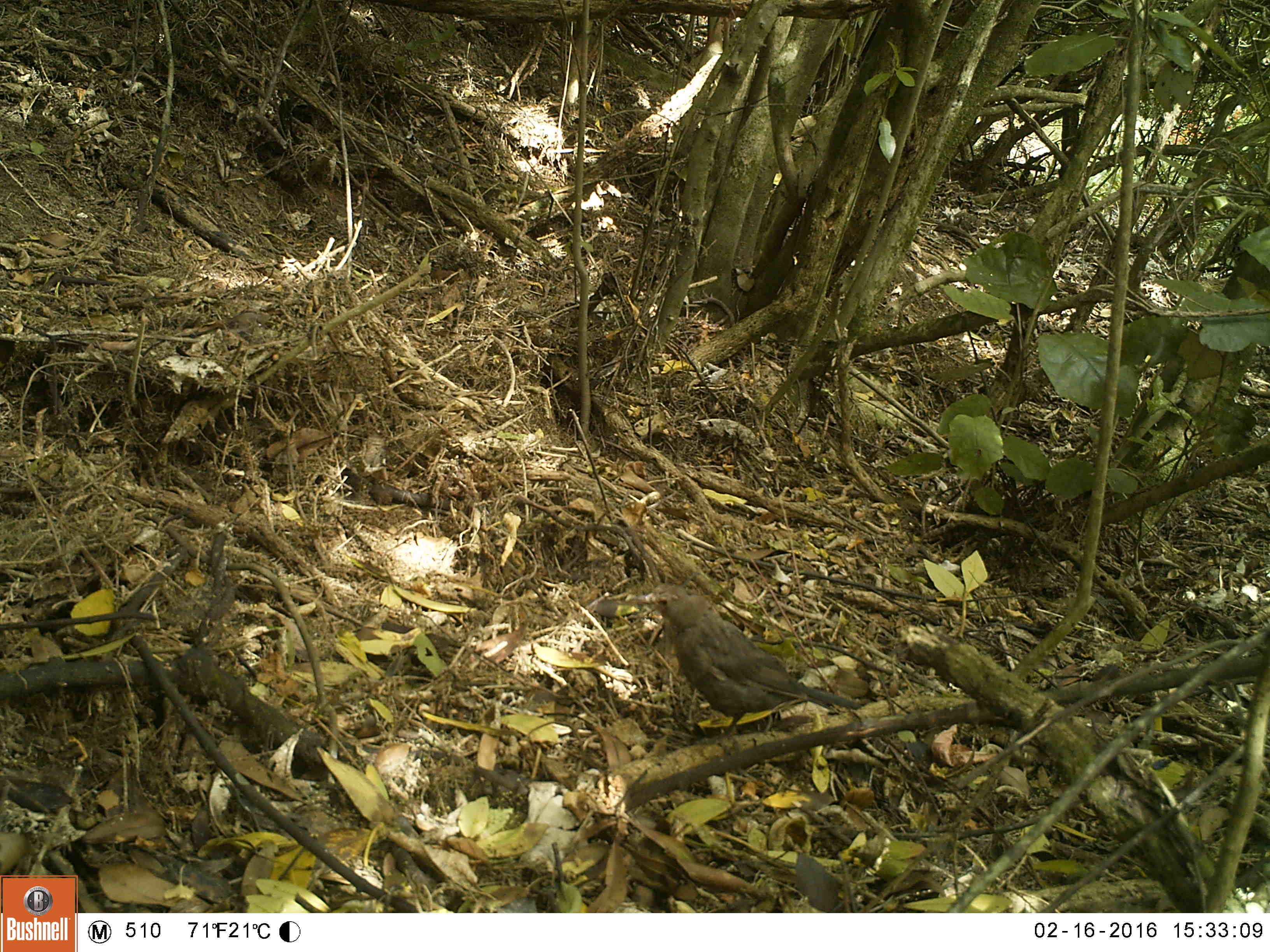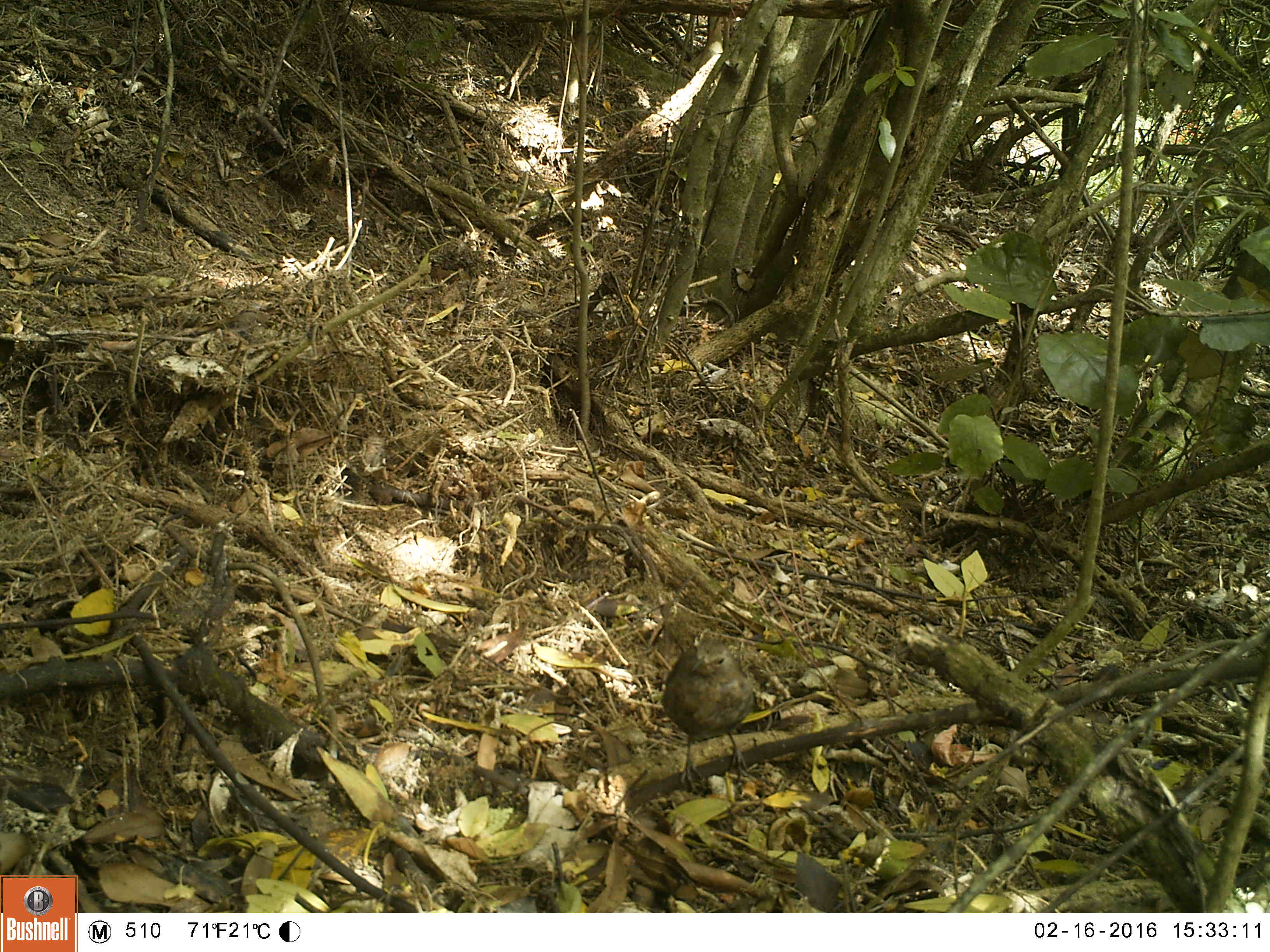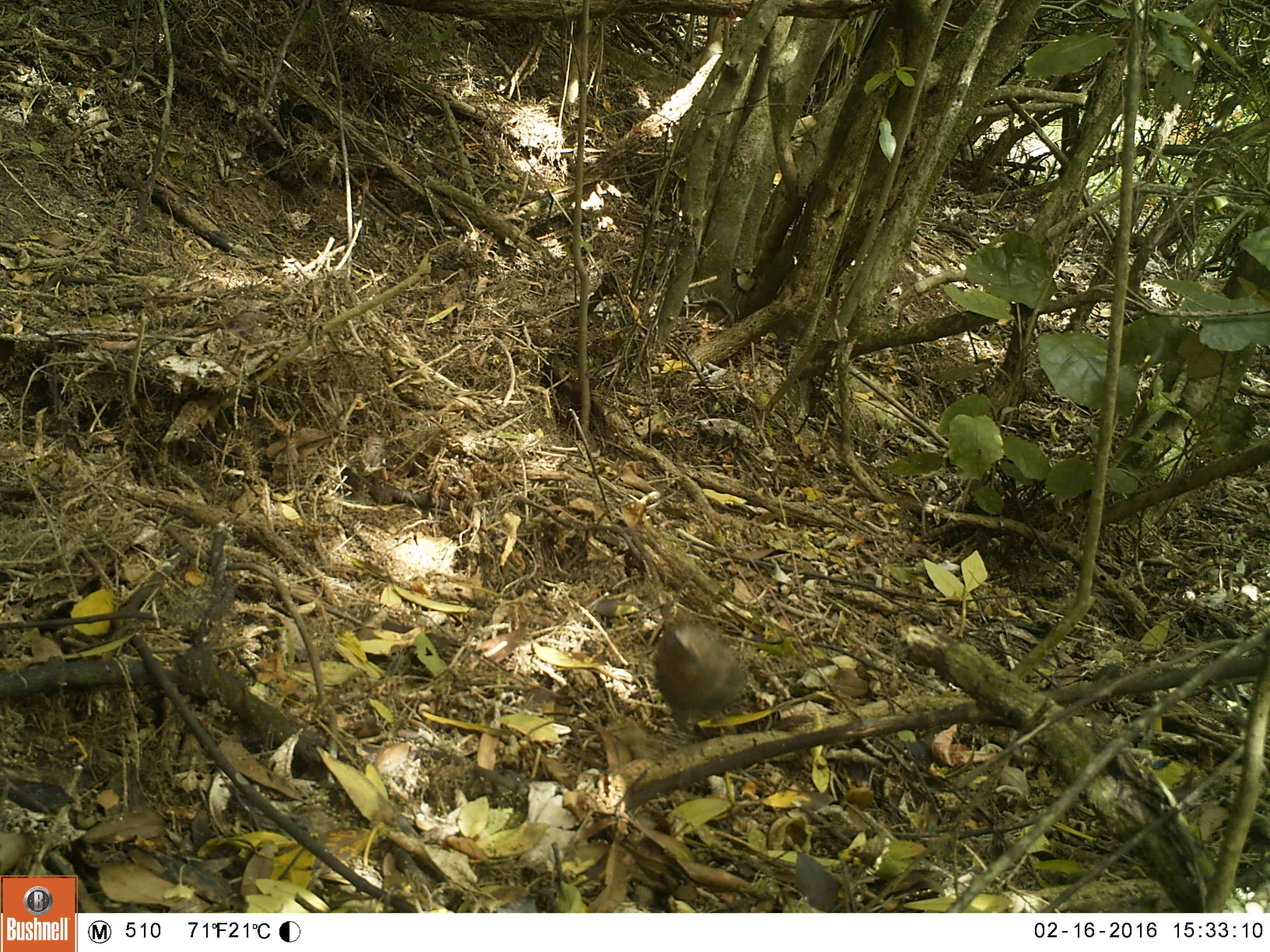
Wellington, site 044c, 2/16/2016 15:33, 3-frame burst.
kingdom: Animalia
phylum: Chordata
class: Aves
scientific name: Aves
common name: bird